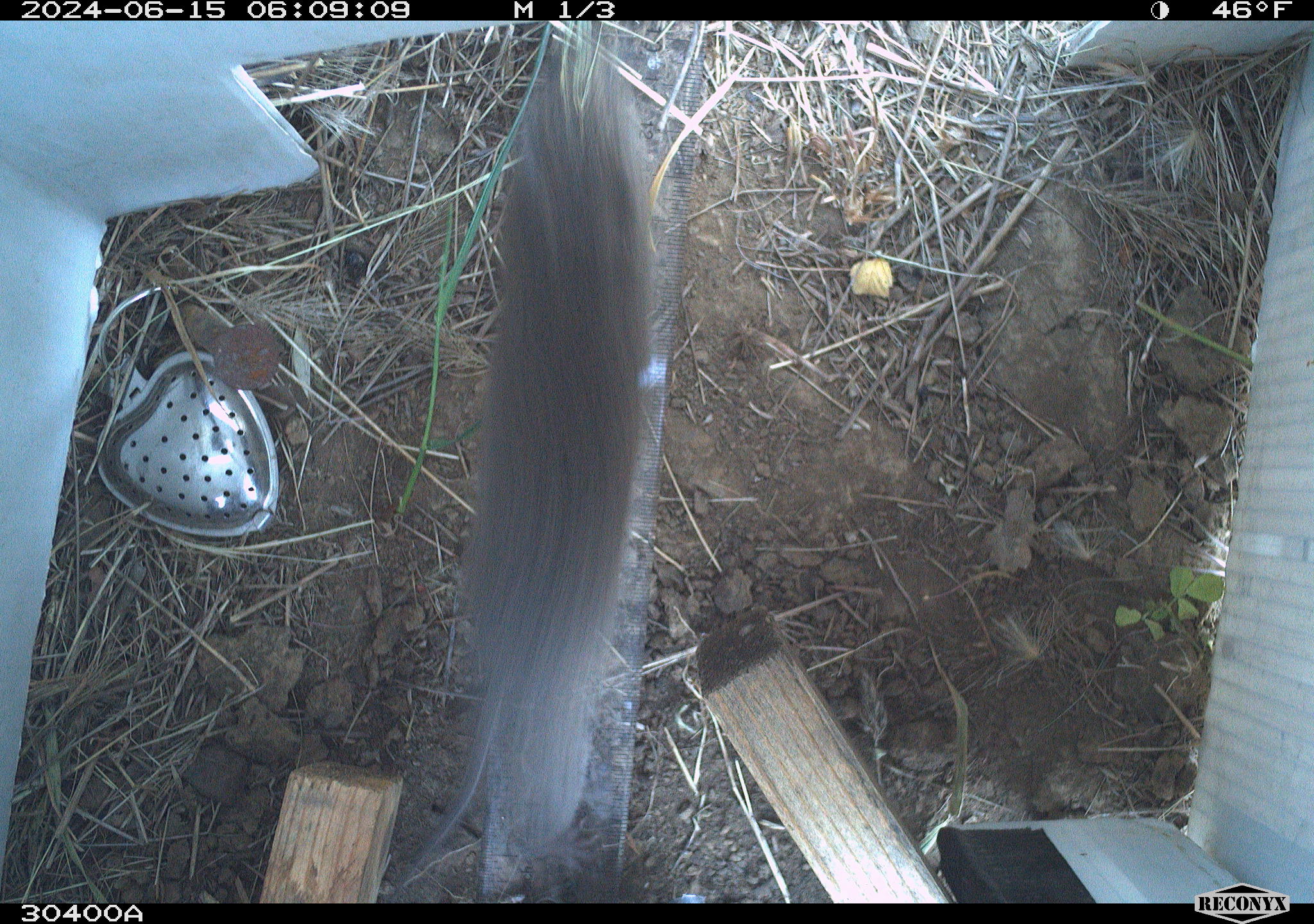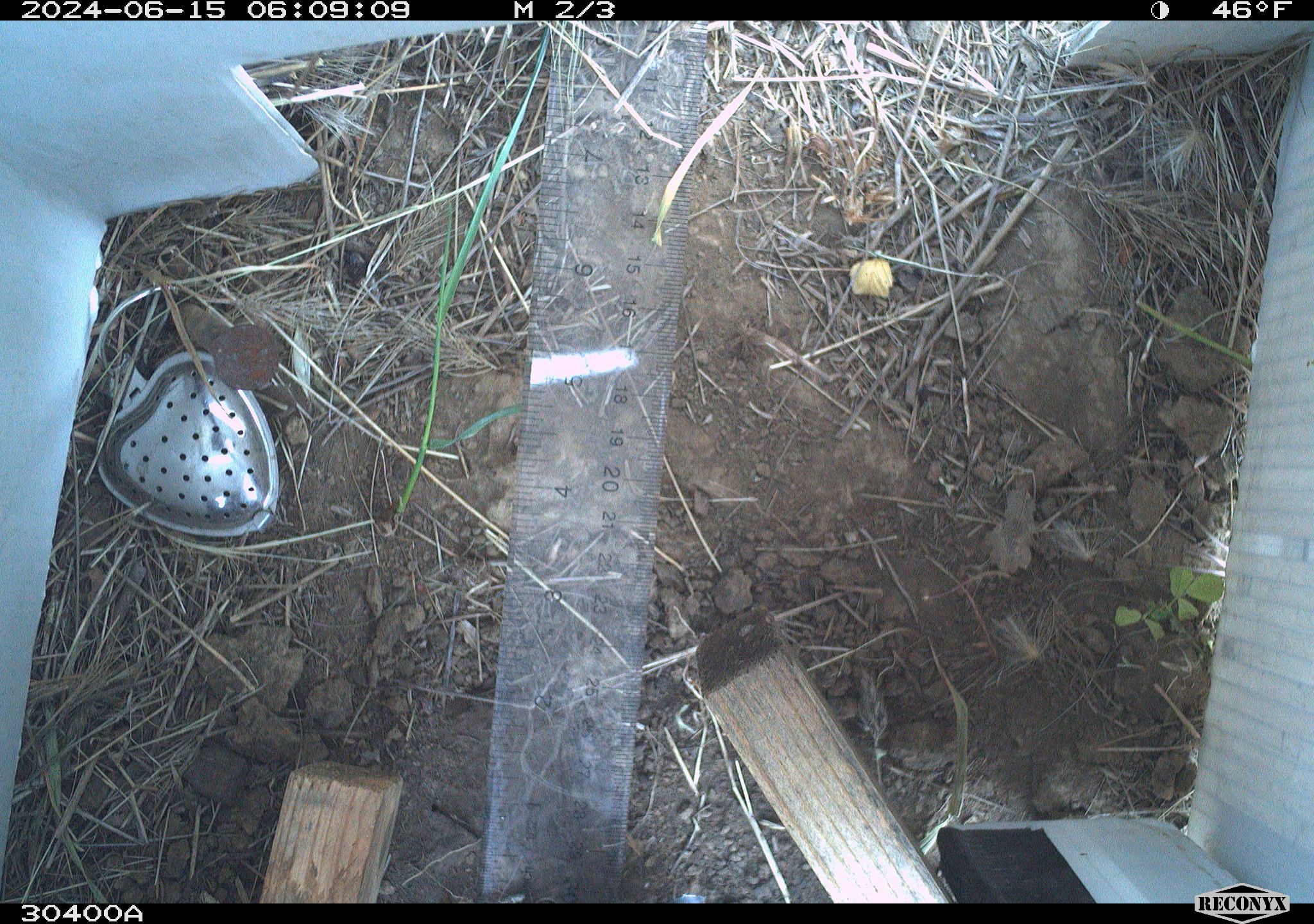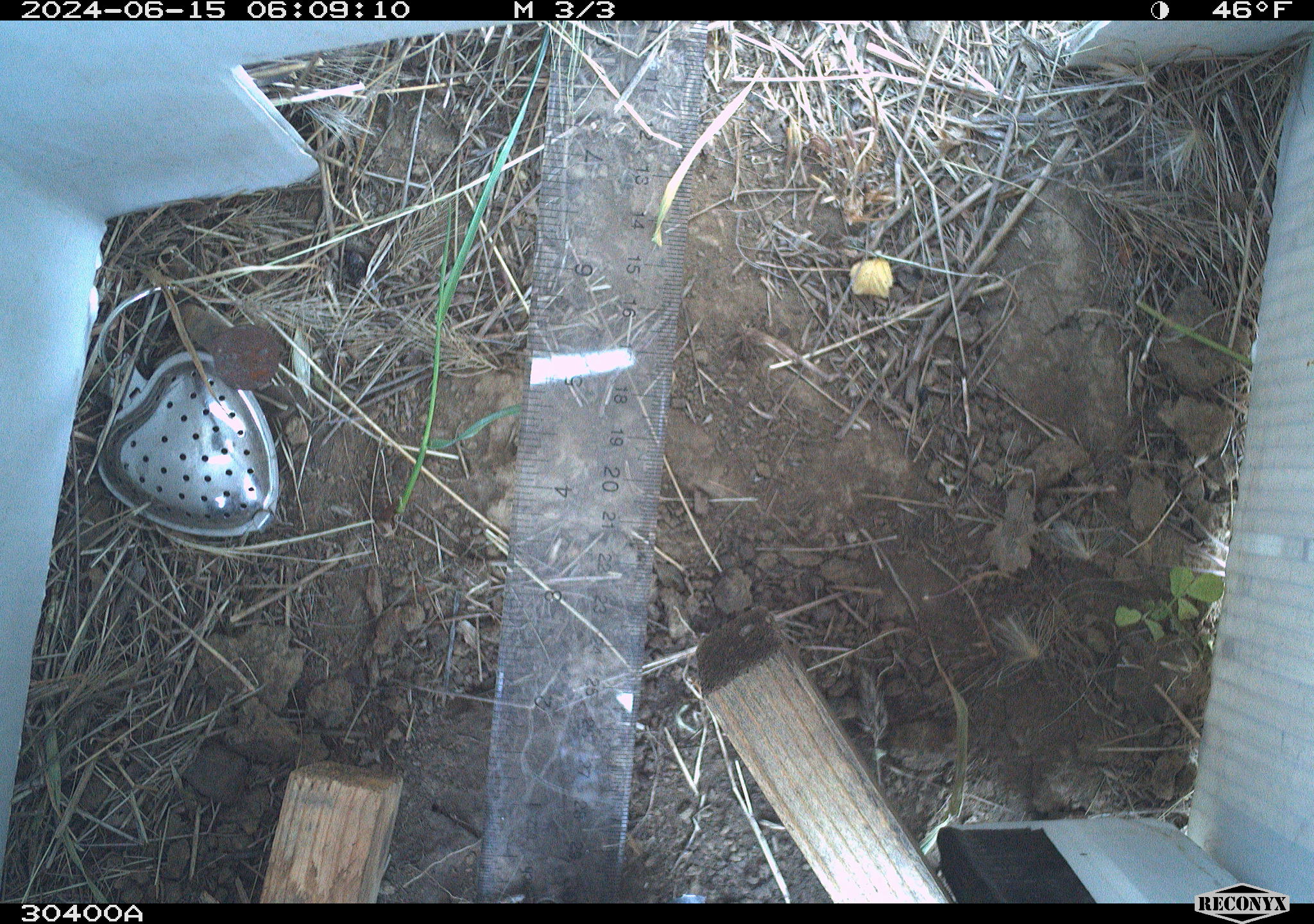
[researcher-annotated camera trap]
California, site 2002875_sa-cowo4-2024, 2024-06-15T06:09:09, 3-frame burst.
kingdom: Animalia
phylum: Chordata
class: Mammalia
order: Rodentia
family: Cricetidae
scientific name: Arvicolinae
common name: voles, lemmings, and muskrats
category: arvicolinae subfamily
Arvicolinae subfamily (voles, lemmings, and muskrats) (Arvicolinae).